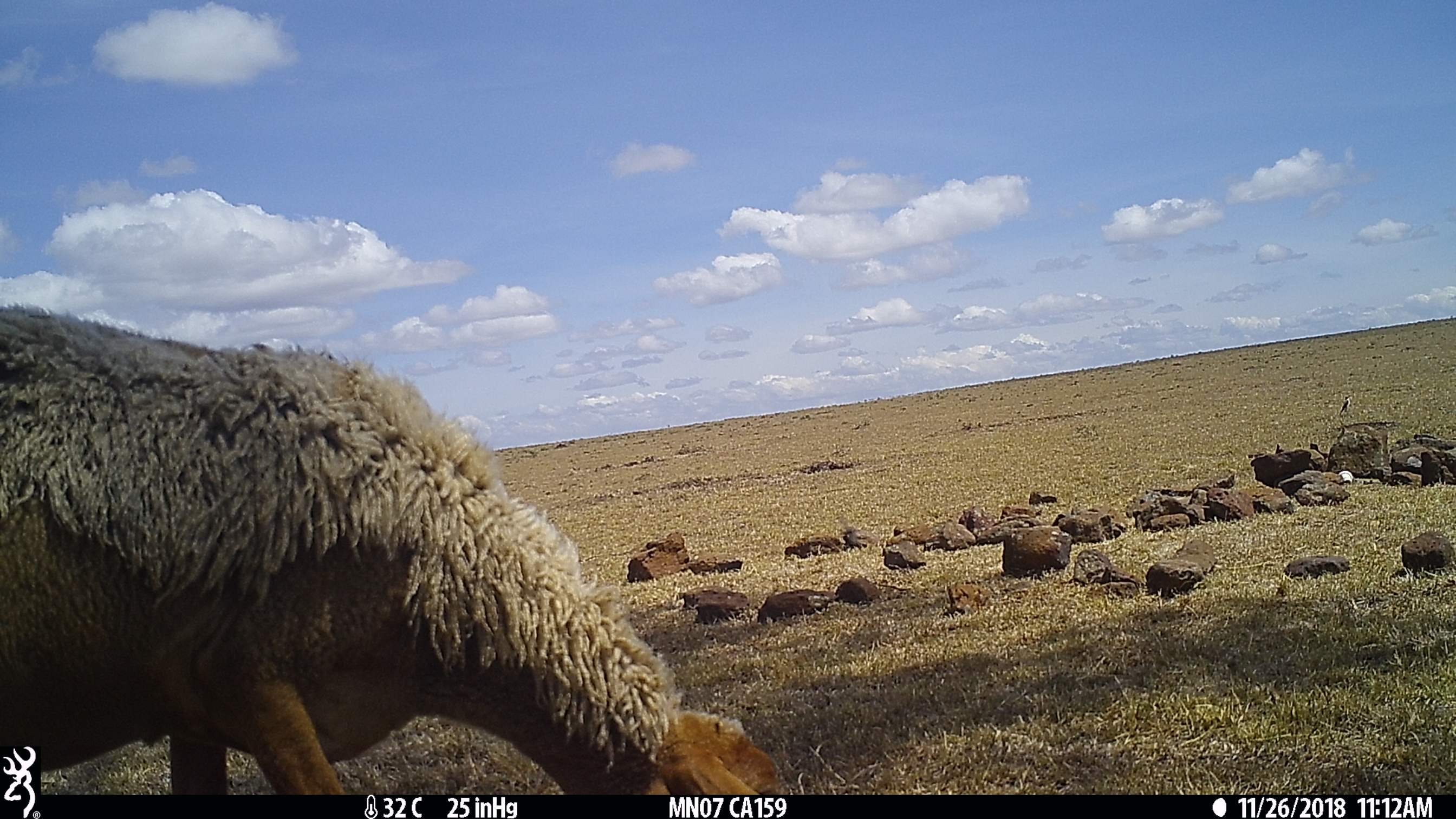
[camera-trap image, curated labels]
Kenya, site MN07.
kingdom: Animalia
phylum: Chordata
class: Mammalia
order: Artiodactyla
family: Bovidae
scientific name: Bovidae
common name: sheep or goat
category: shoat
Shoat (sheep or goat) (Bovidae).